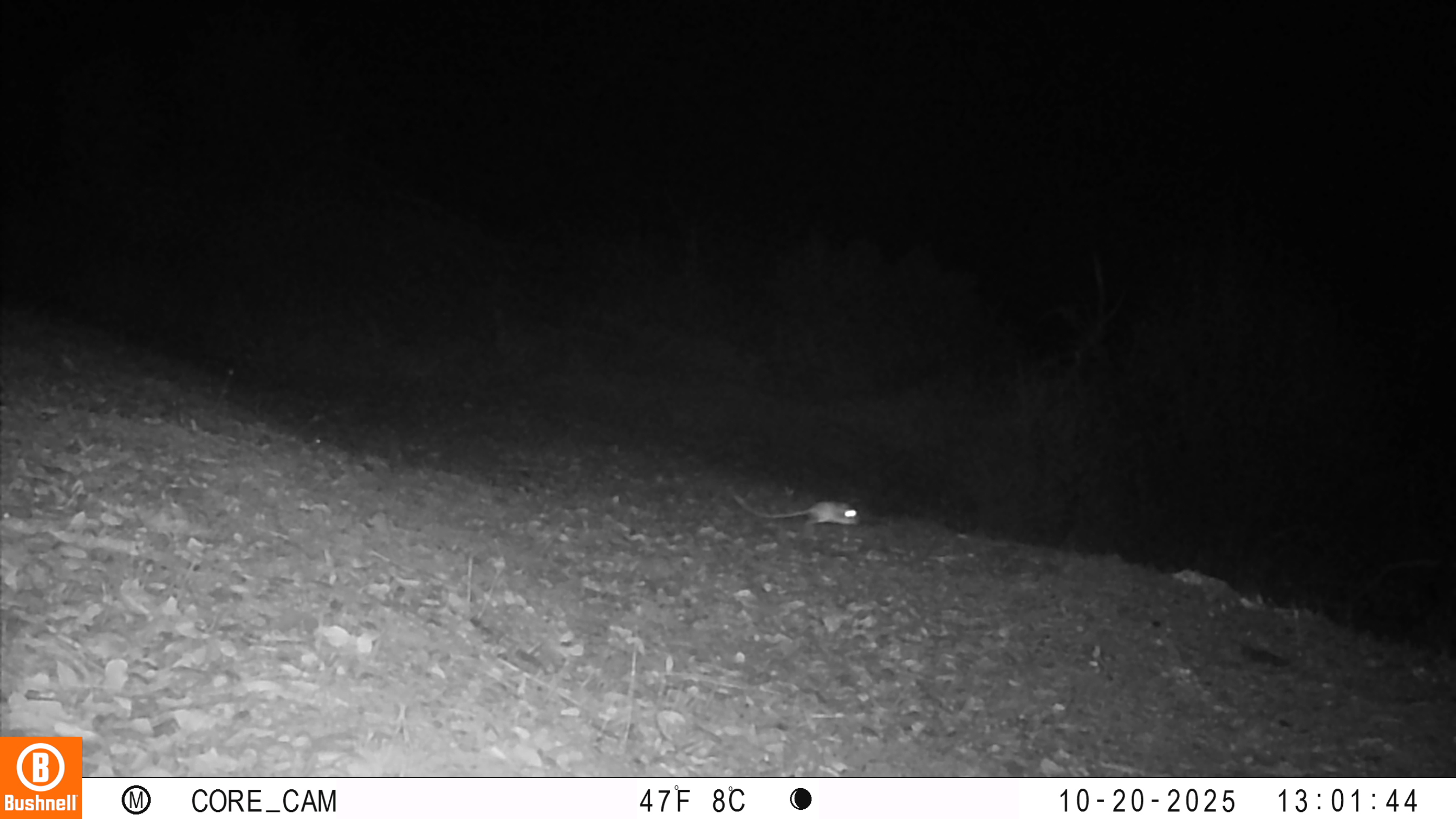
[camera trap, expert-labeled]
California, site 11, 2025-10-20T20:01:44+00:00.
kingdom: Animalia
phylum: Chordata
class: Mammalia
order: Rodentia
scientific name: Rodentia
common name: mouse or rat